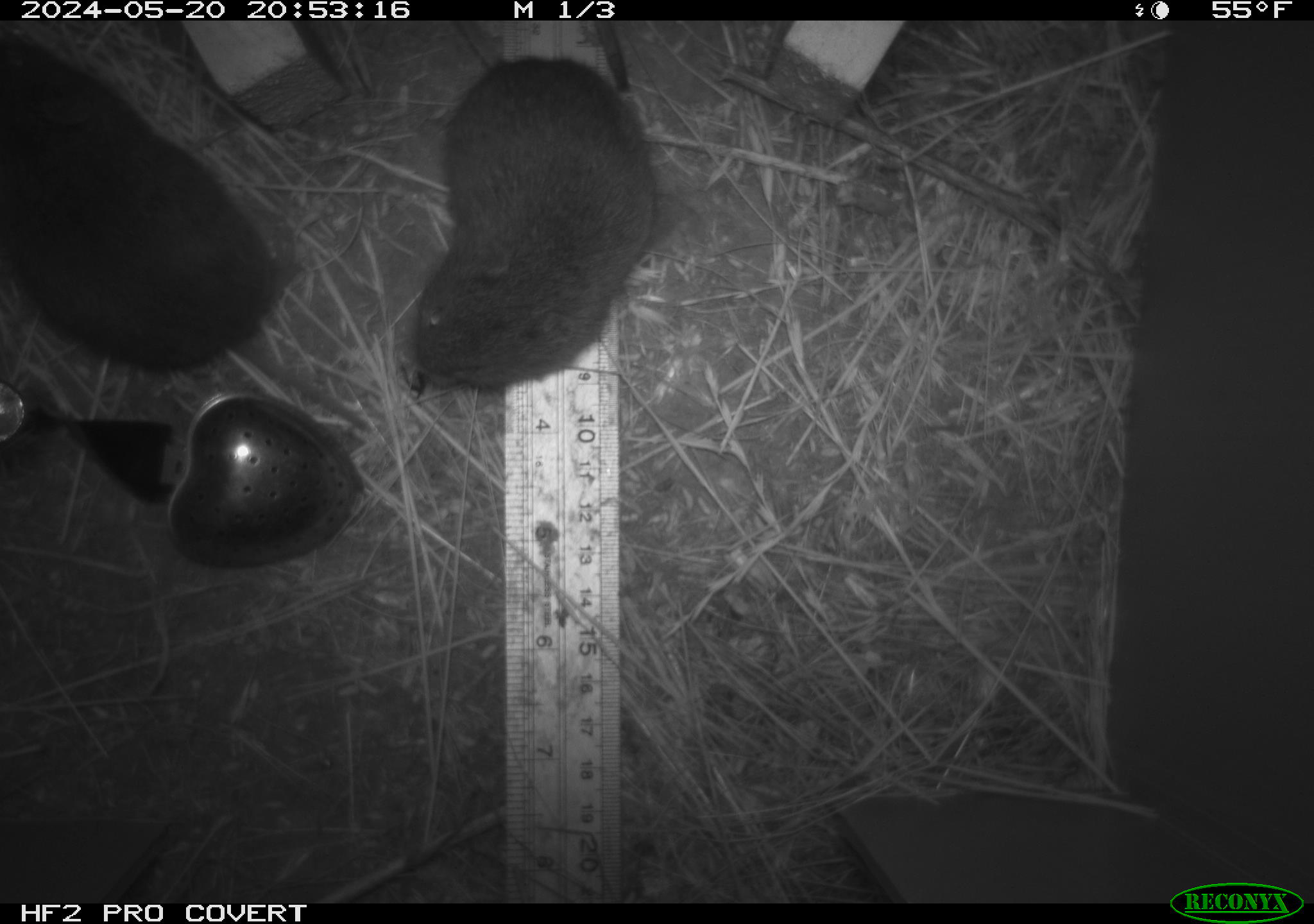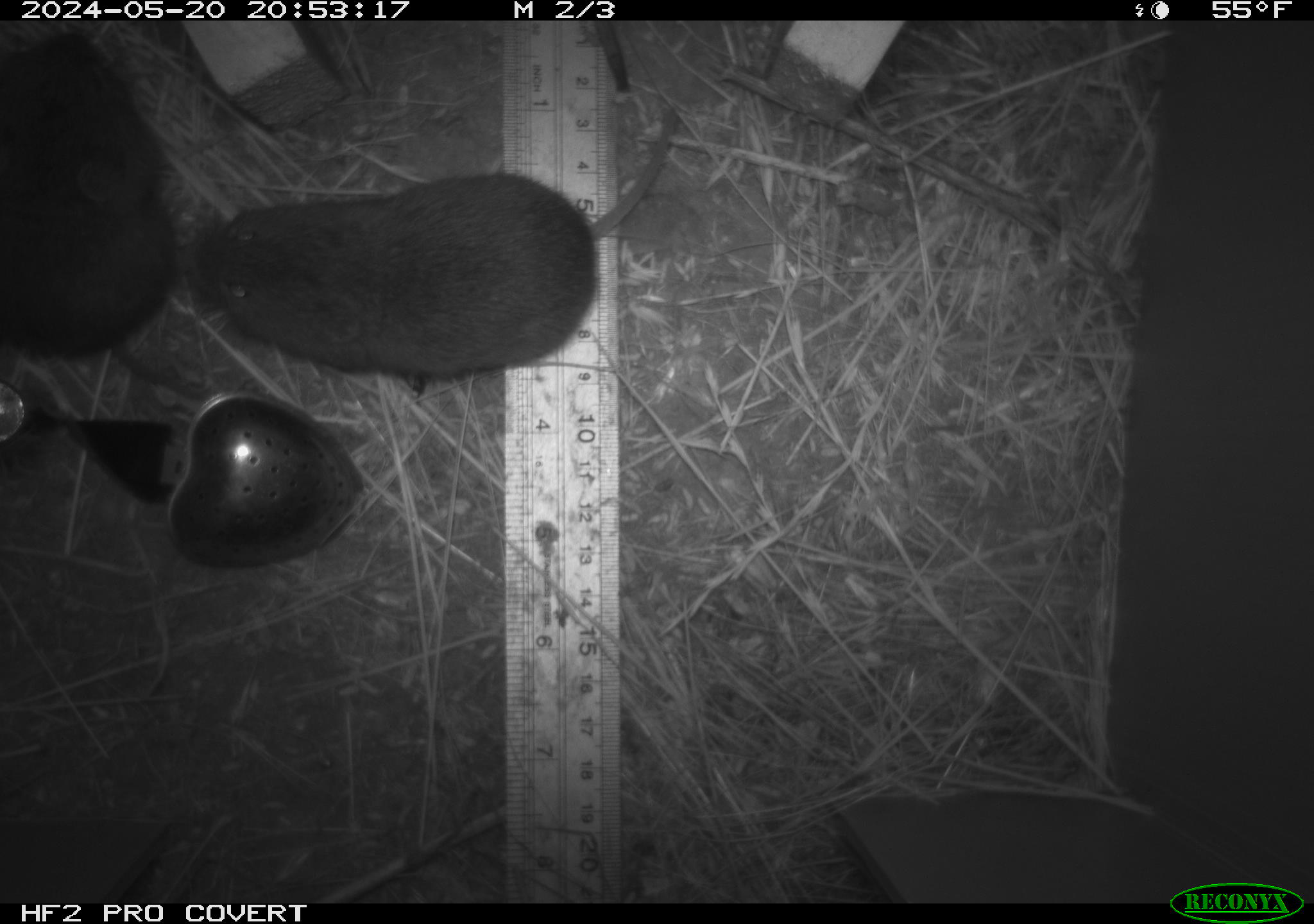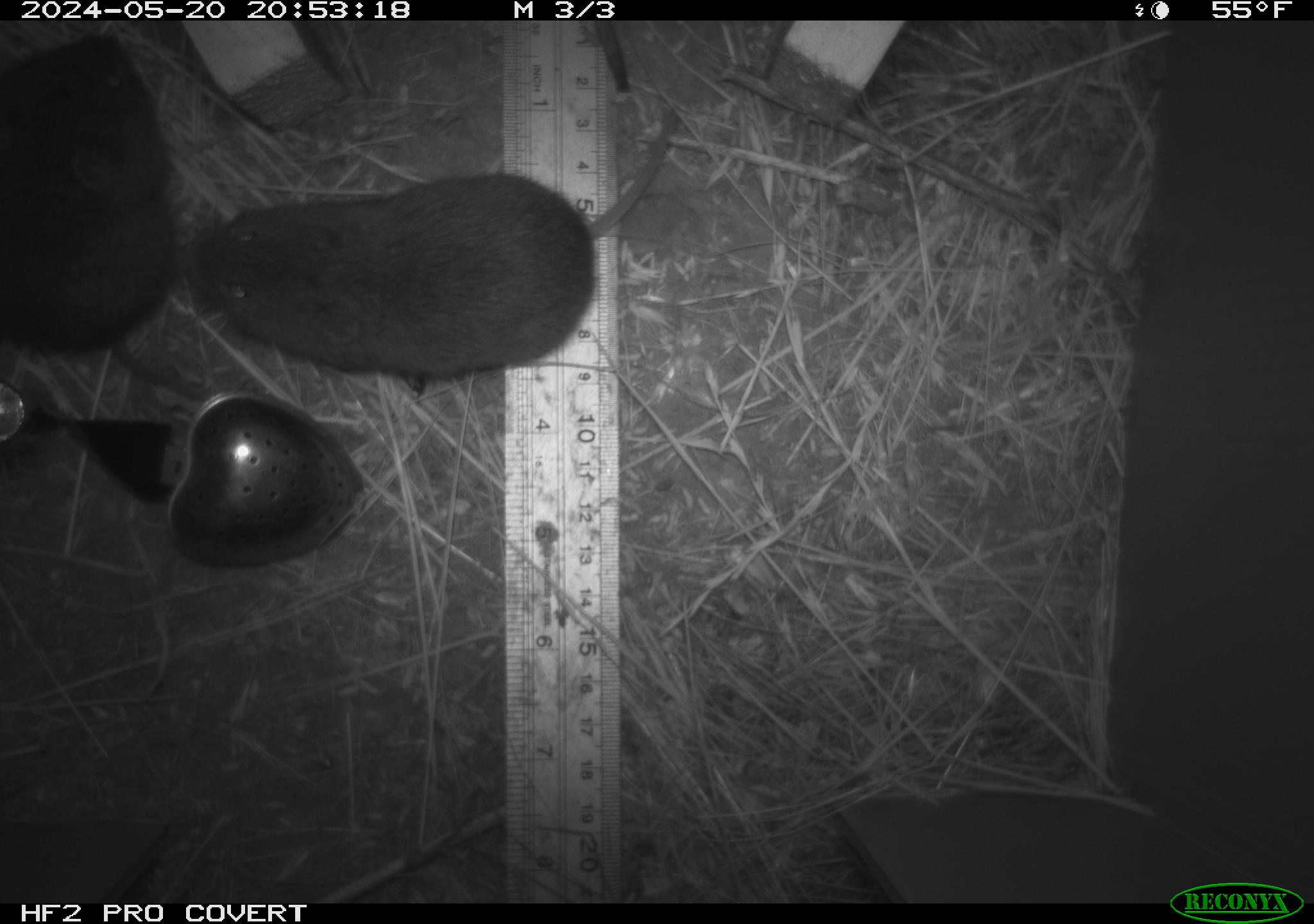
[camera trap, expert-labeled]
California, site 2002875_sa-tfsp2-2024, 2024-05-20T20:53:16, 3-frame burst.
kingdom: Animalia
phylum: Chordata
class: Mammalia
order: Rodentia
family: Cricetidae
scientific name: Arvicolinae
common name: voles, lemmings, and muskrats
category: arvicolinae subfamily